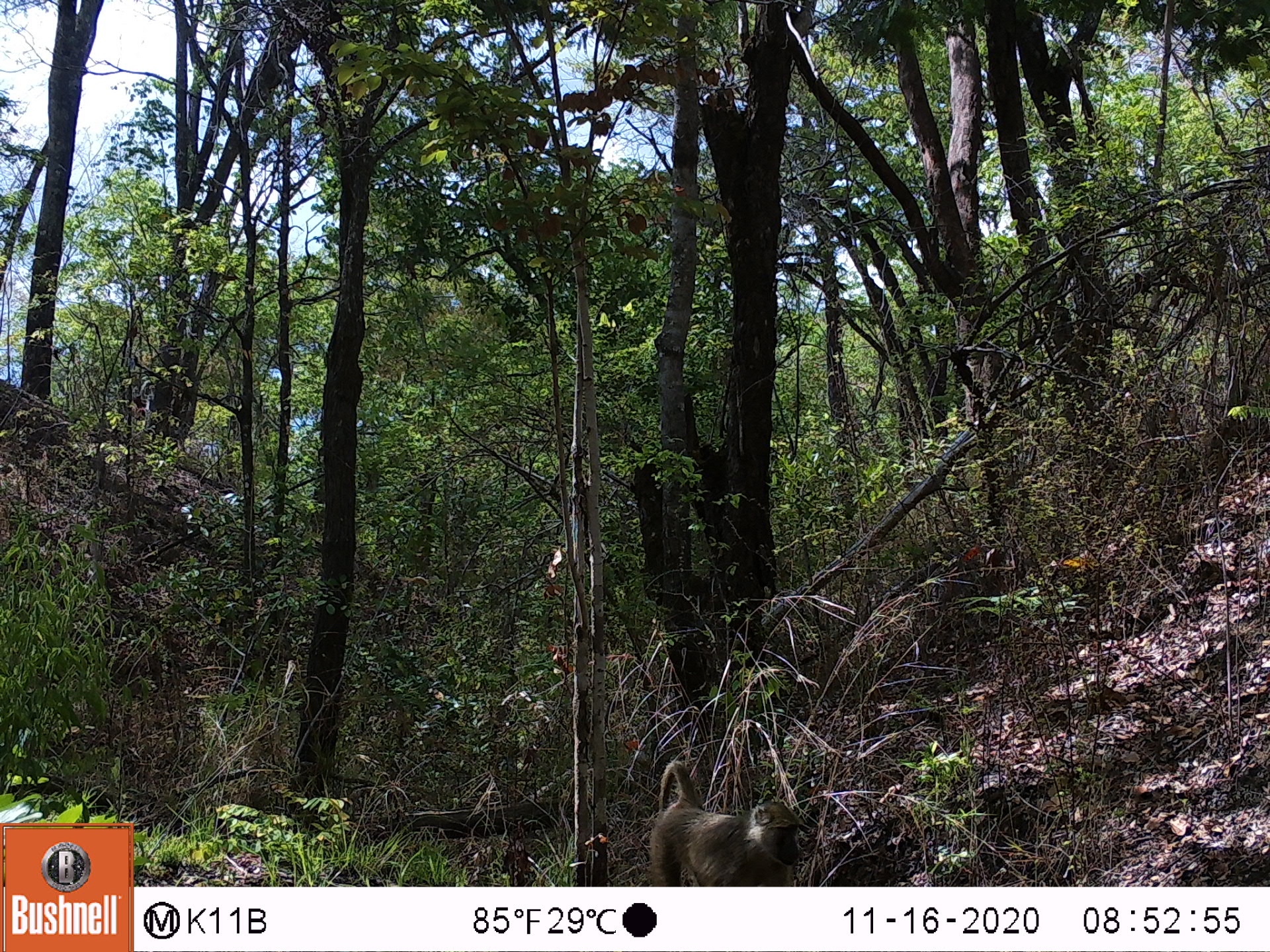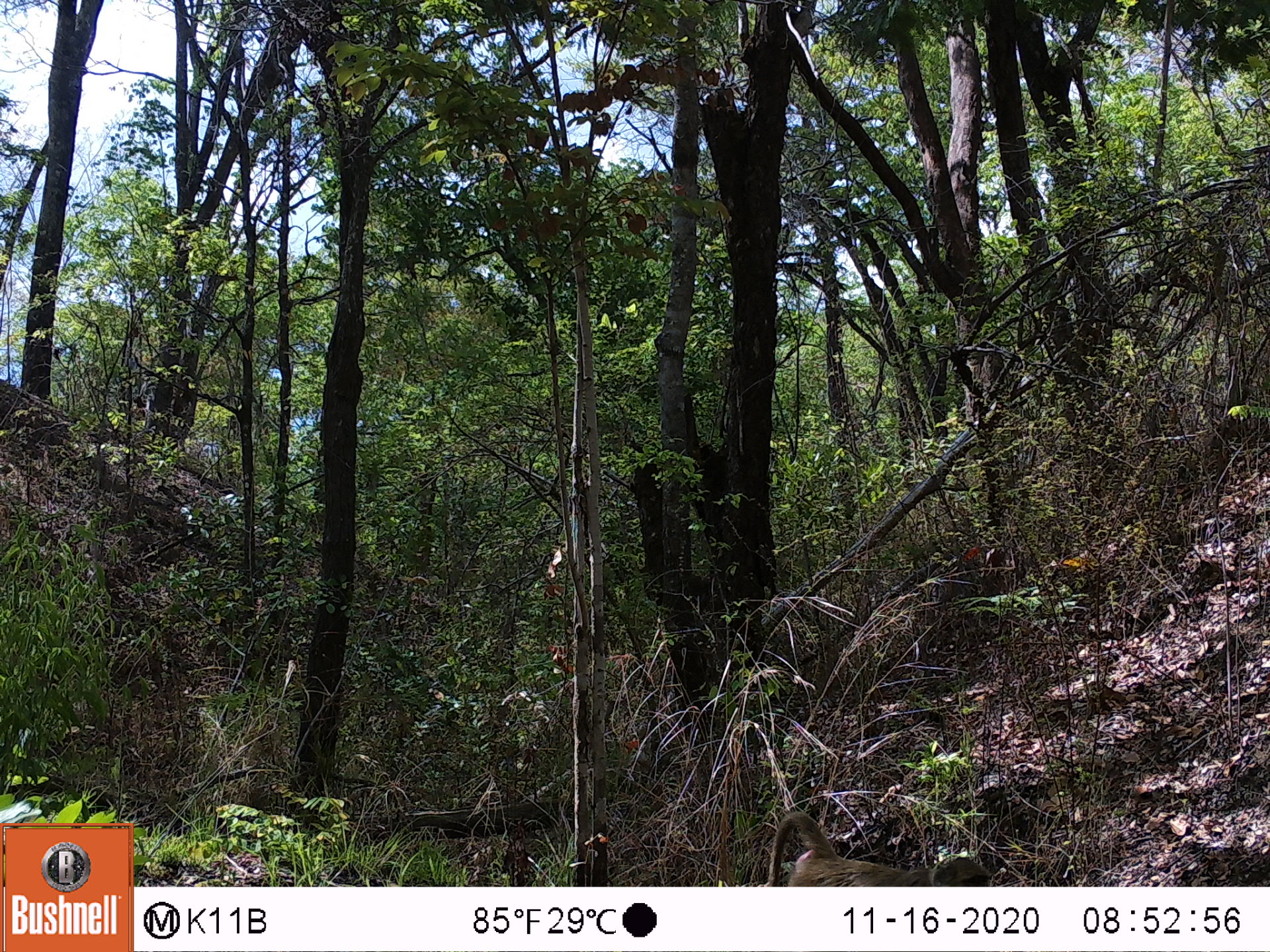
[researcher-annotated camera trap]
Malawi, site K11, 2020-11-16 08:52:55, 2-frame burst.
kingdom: Animalia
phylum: Chordata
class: Mammalia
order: Primates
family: Cercopithecidae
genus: Papio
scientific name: Papio cynocephalus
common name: yellow baboon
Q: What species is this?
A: Yellow baboon (Papio cynocephalus).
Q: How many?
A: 1.